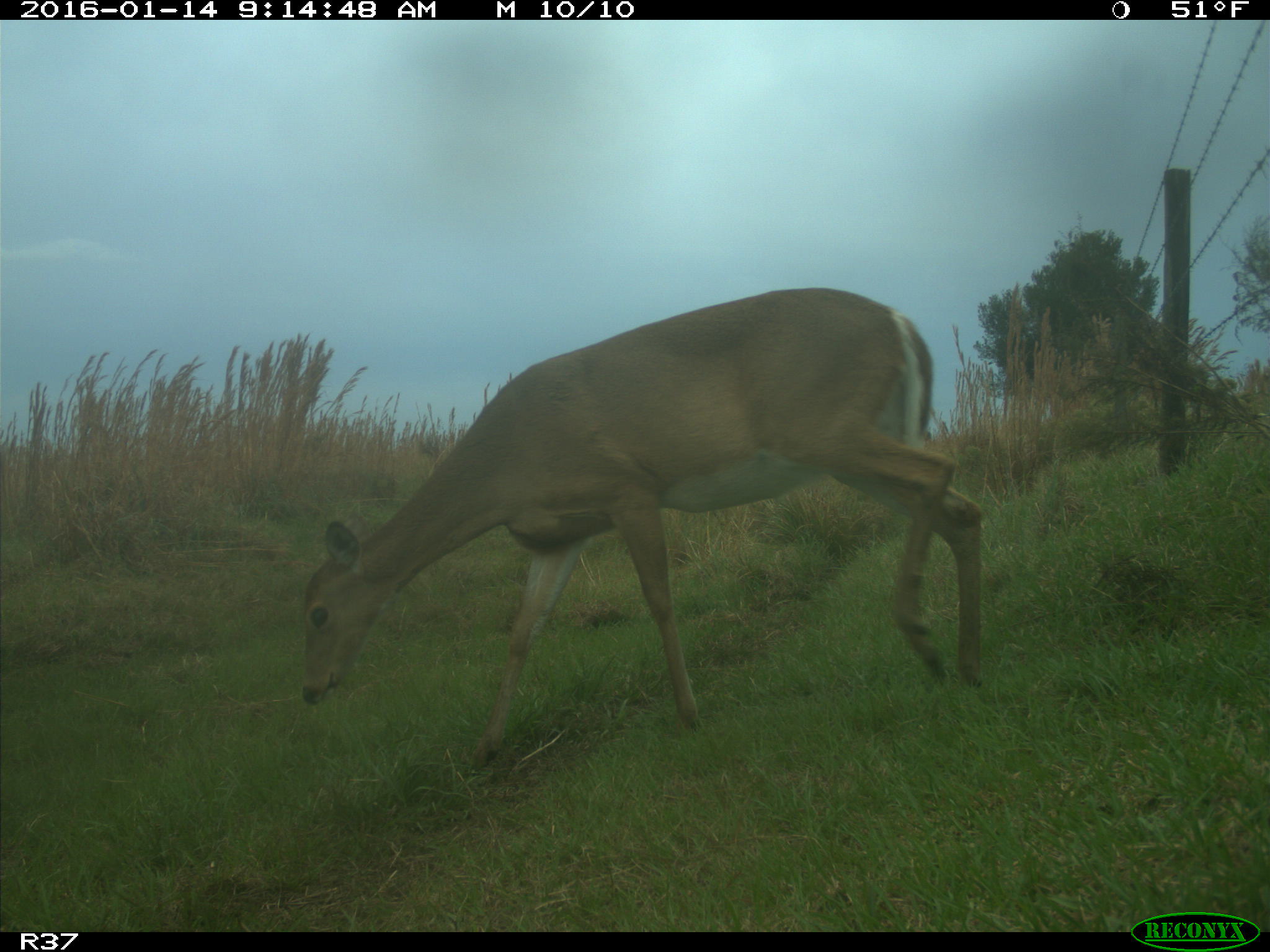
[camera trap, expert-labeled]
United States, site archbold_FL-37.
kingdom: Animalia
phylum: Chordata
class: Mammalia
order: Artiodactyla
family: Cervidae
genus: Odocoileus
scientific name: Odocoileus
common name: deer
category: unidentified deer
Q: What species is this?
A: Unidentified deer (deer) (Odocoileus).